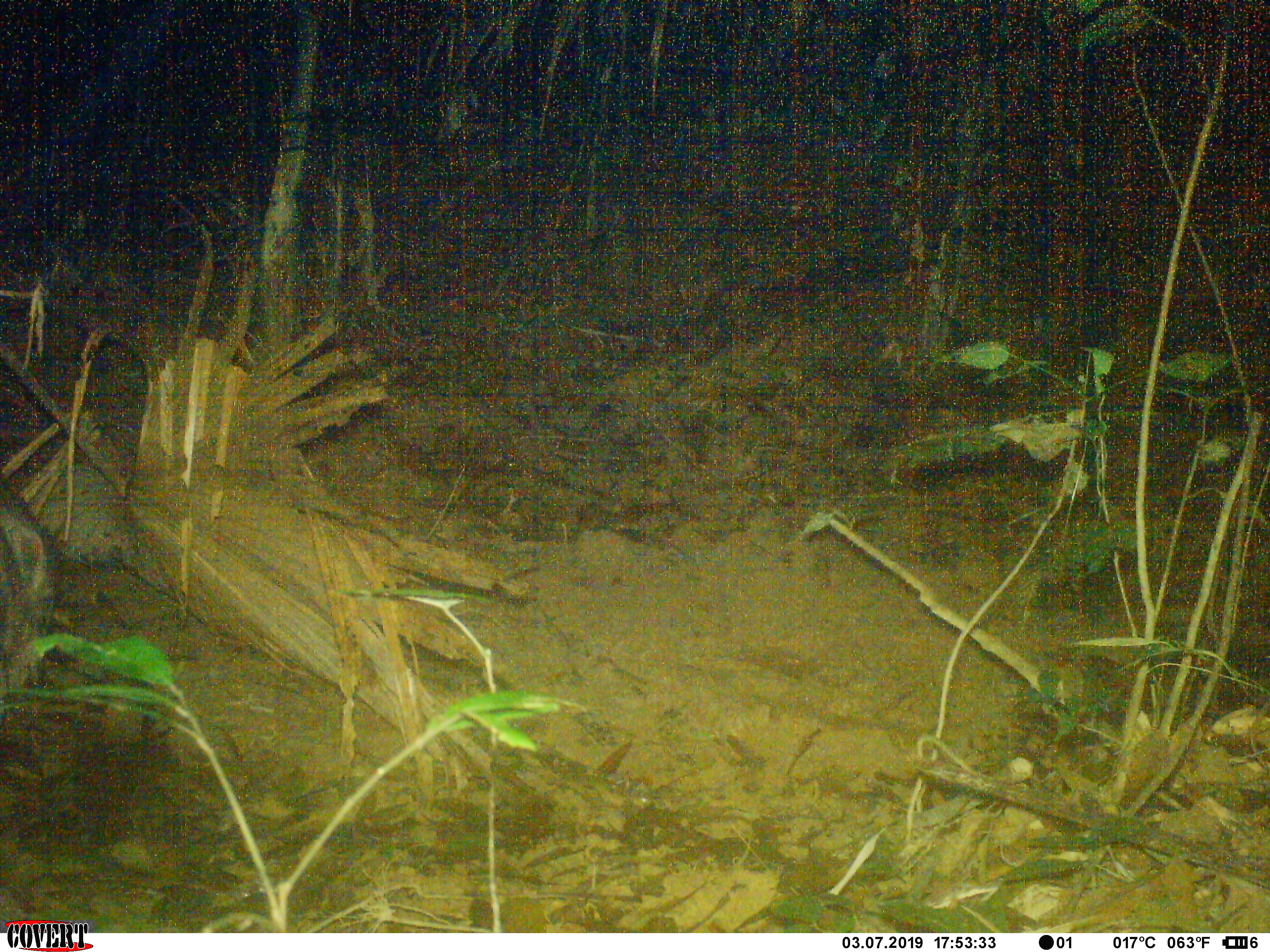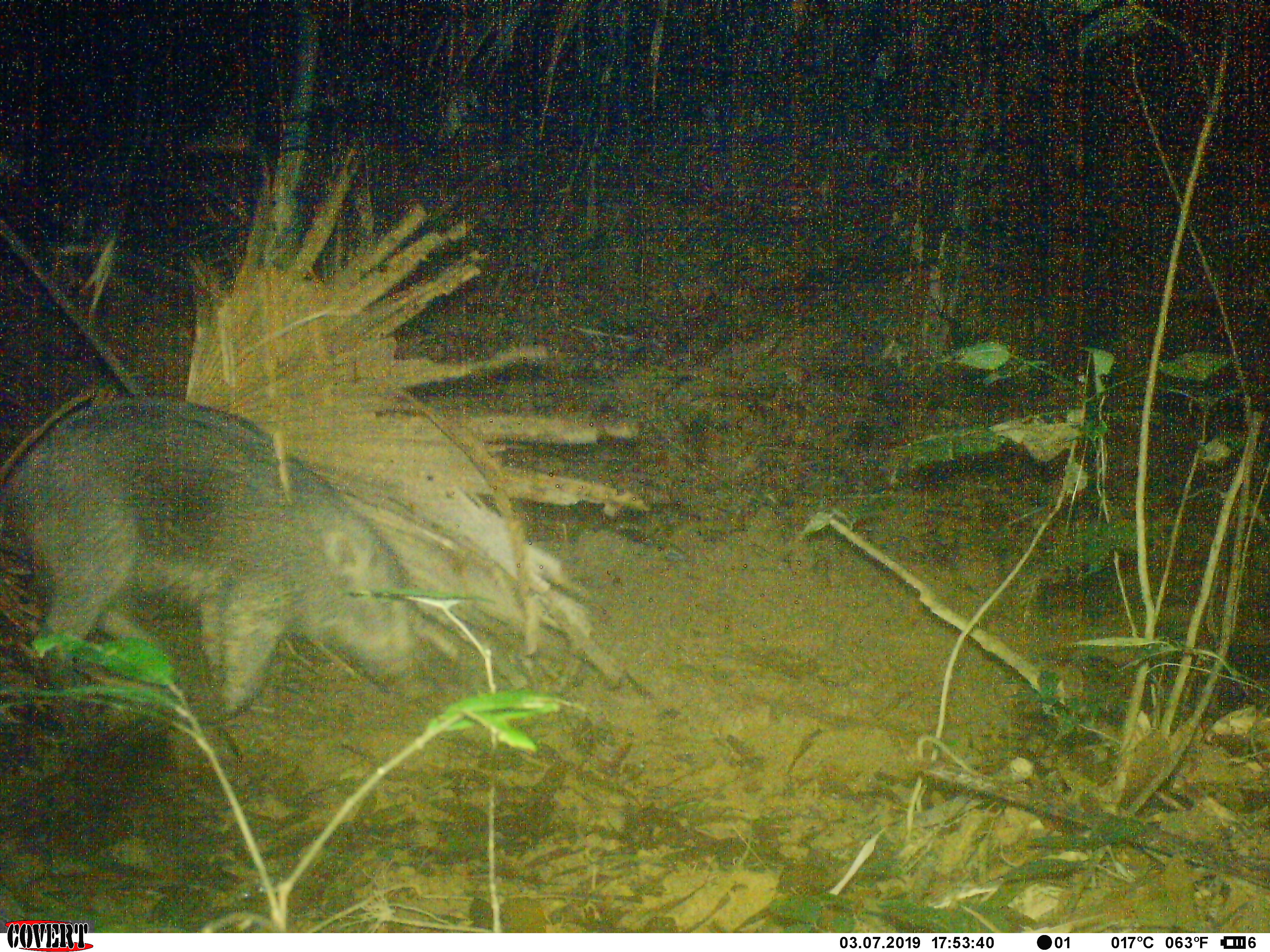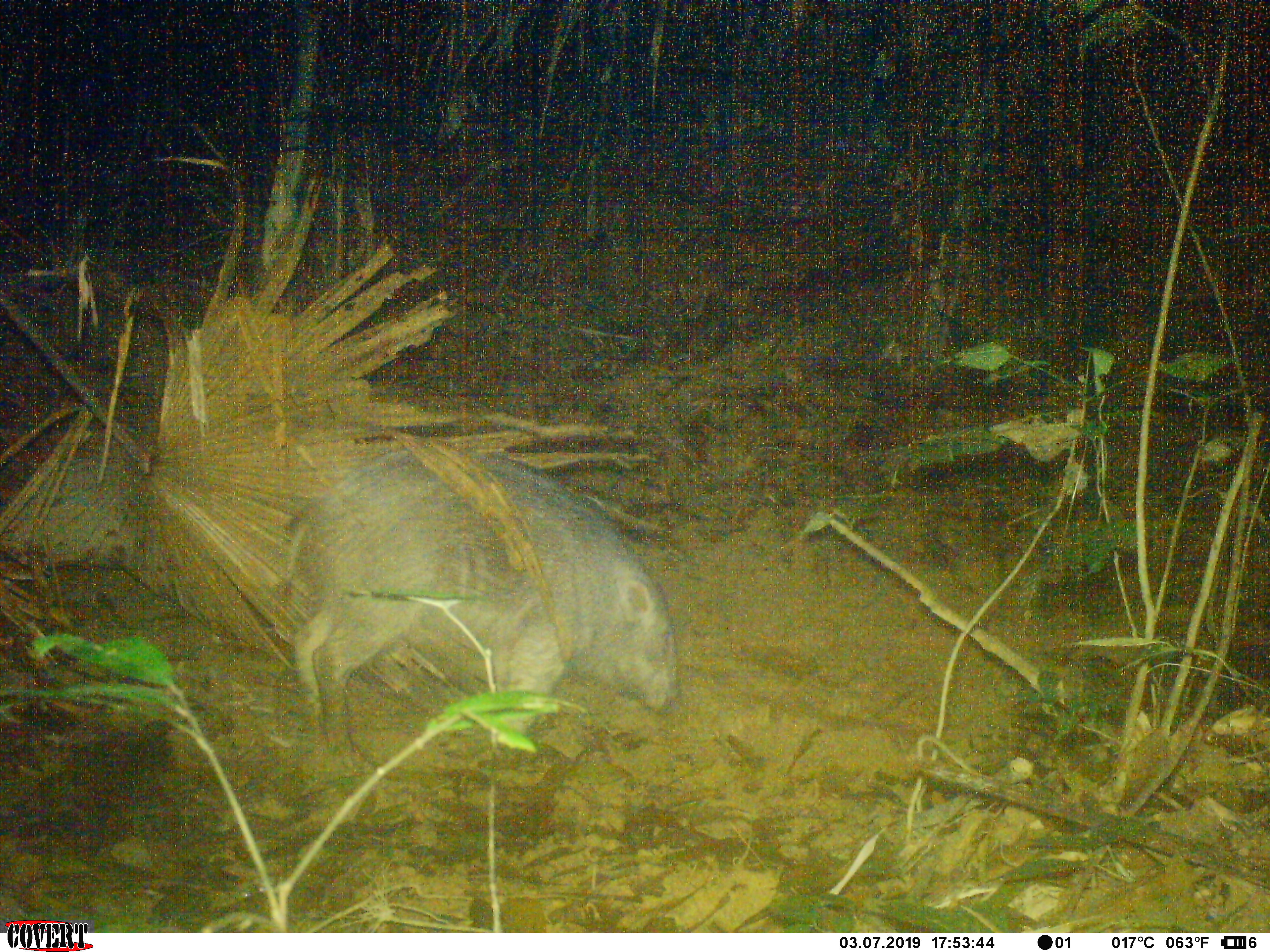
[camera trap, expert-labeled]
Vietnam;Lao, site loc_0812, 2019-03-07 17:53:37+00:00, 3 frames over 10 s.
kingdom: Animalia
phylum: Chordata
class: Mammalia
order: Artiodactyla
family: Suidae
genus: Sus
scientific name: Sus scrofa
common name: eurasian wild pig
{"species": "eurasian wild pig (Sus scrofa)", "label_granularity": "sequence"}